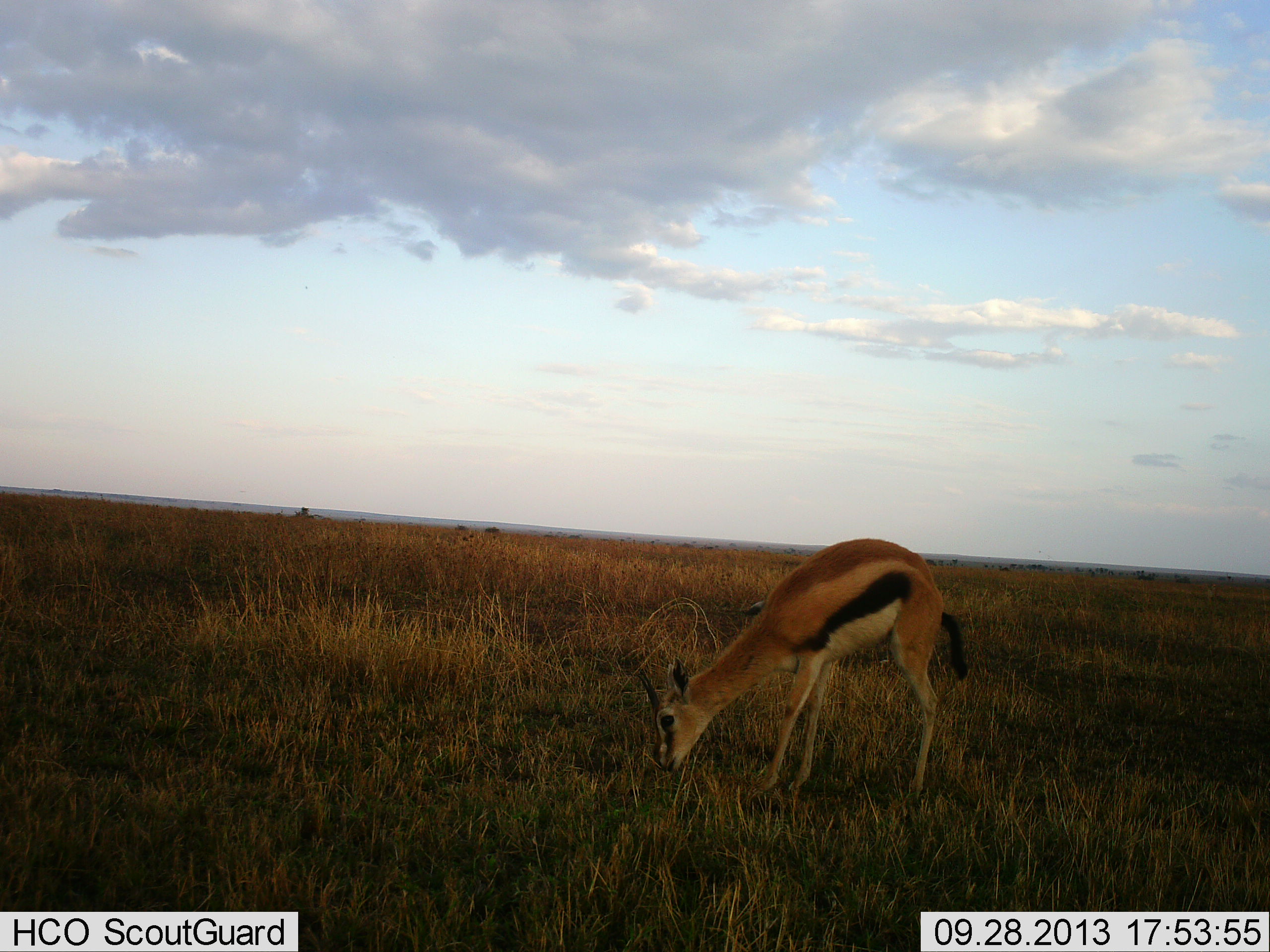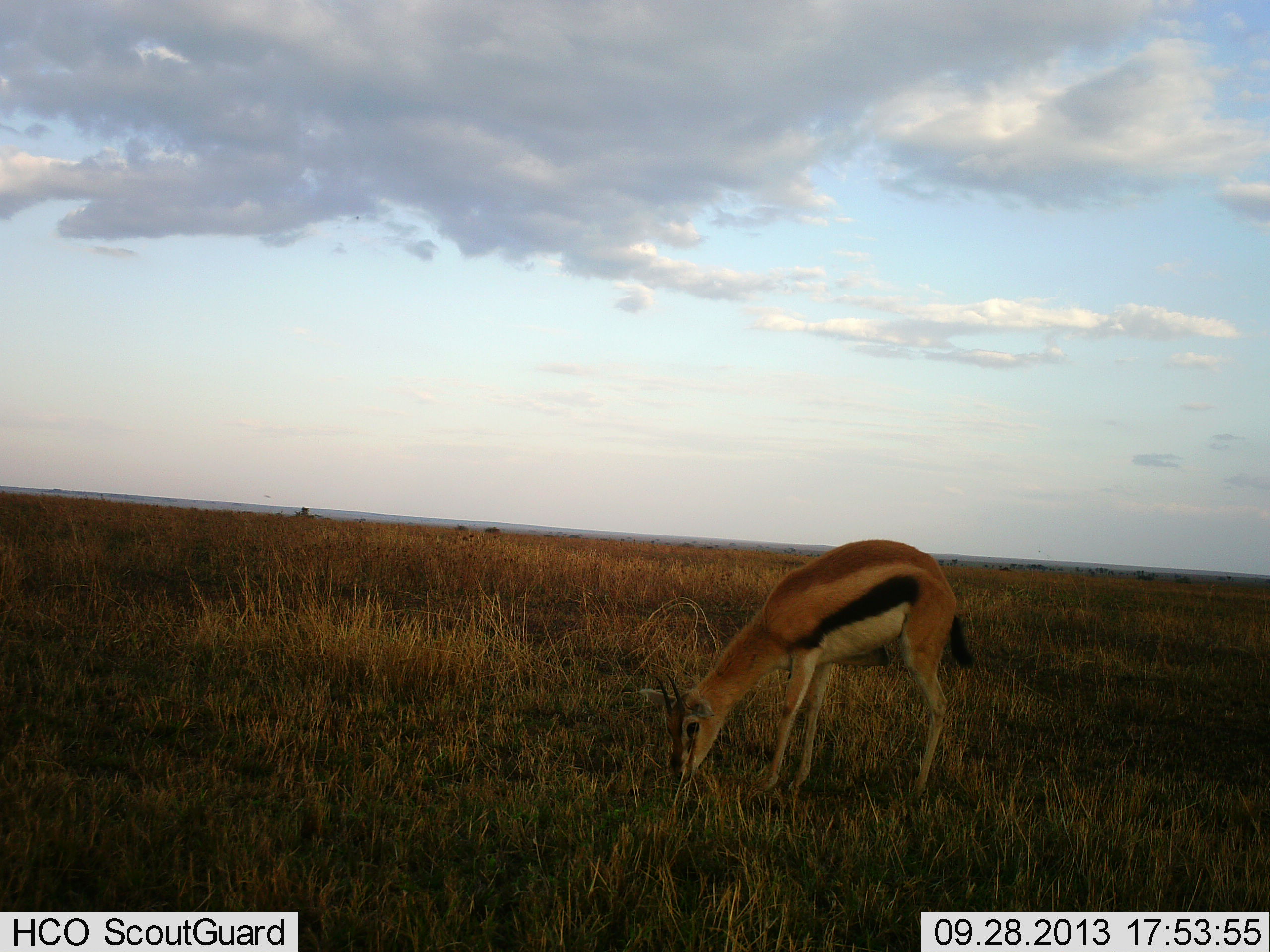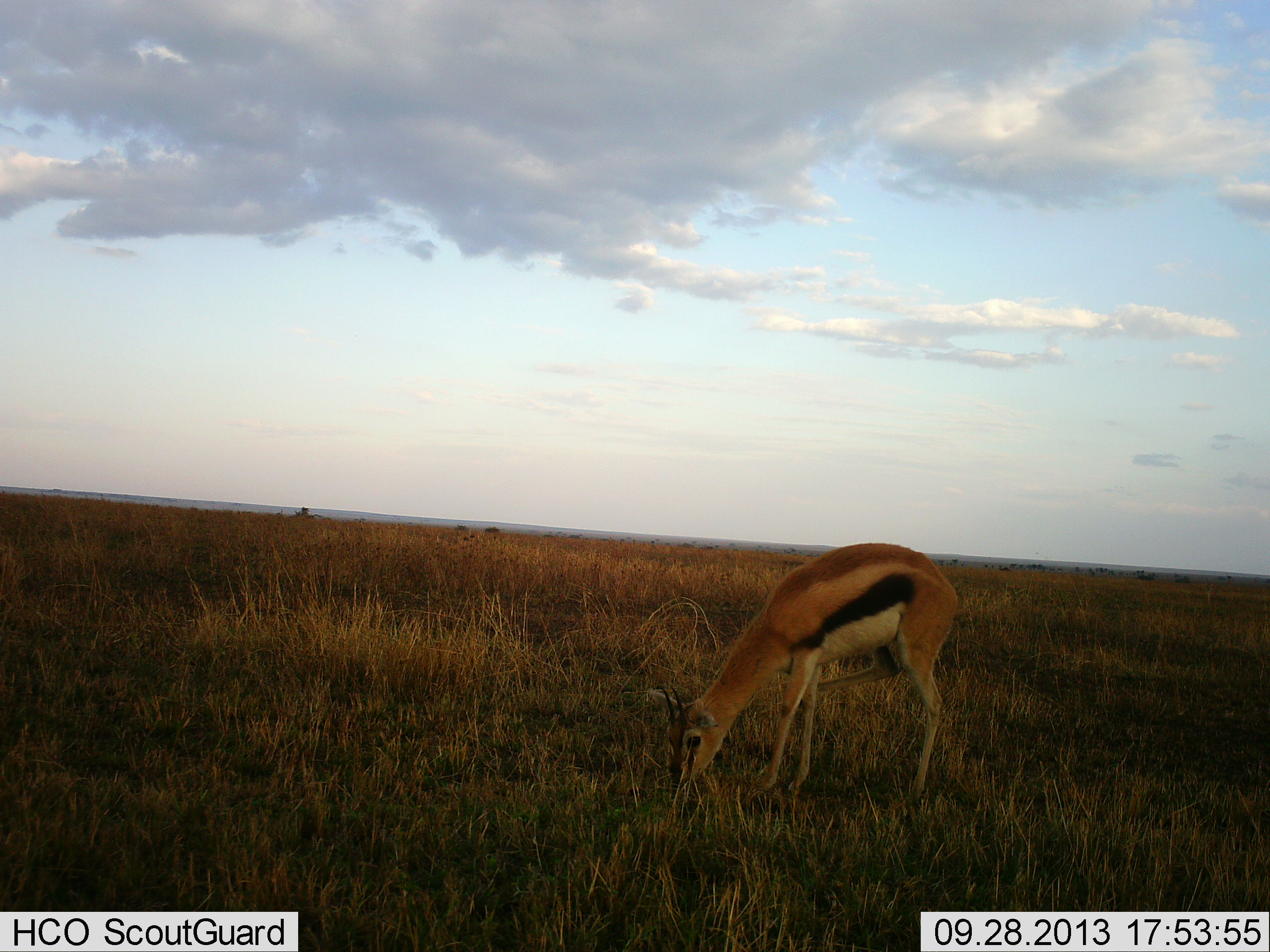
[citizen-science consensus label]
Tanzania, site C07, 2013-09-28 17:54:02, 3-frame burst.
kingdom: Animalia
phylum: Chordata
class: Mammalia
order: Artiodactyla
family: Bovidae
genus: Eudorcas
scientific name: Eudorcas thomsonii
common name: thomson's gazelle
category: gazellethomsons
Gazellethomsons (thomson's gazelle) (Eudorcas thomsonii), count 1. Behavior (volunteer vote fractions): standing 15%, resting 0%, moving 0%, interacting 0%. Young present (vote fraction): 0%. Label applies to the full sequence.